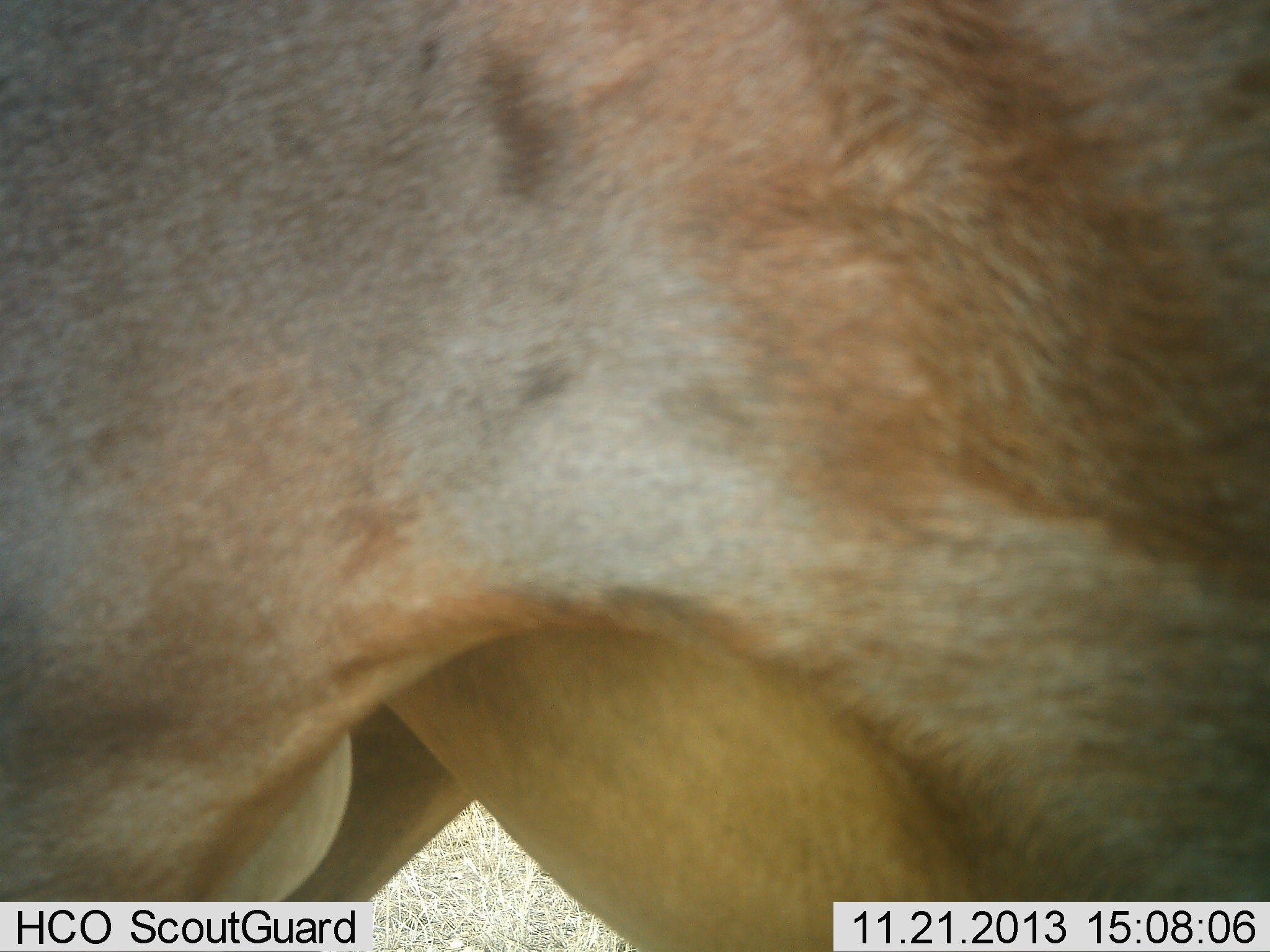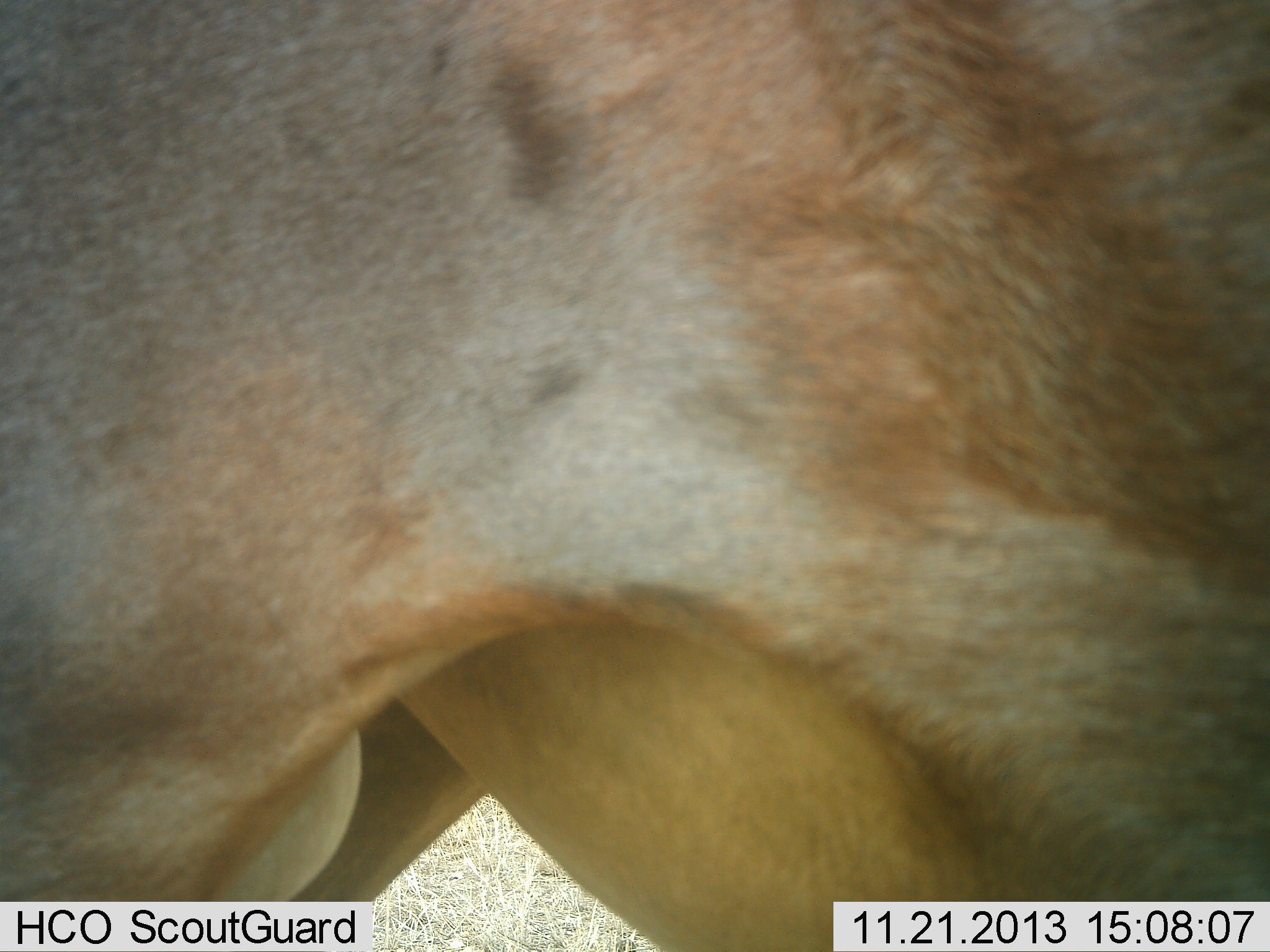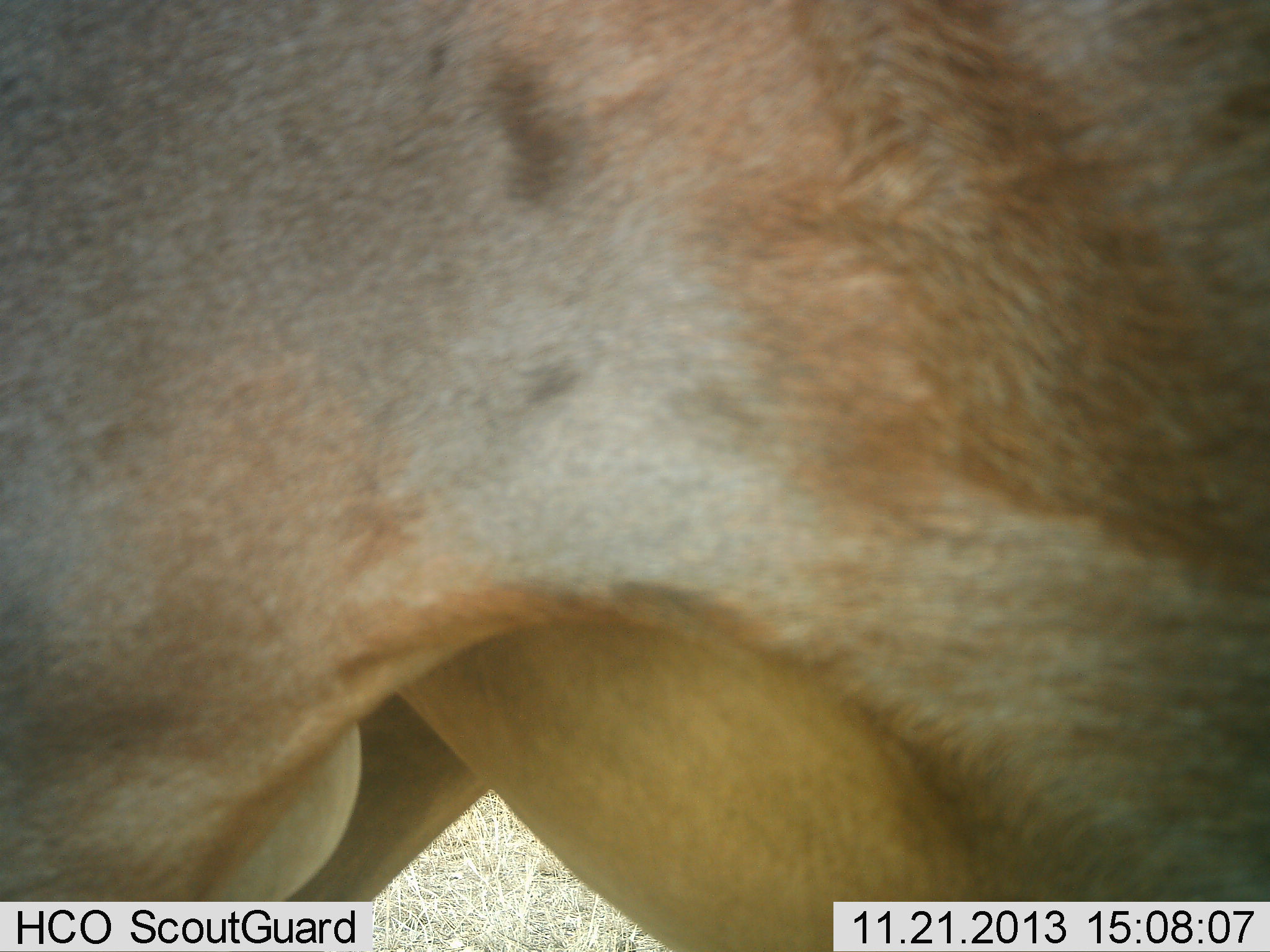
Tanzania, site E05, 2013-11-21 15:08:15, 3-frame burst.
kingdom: Animalia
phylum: Chordata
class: Mammalia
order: Artiodactyla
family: Bovidae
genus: Alcelaphus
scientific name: Alcelaphus buselaphus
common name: hartebeest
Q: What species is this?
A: Hartebeest (Alcelaphus buselaphus).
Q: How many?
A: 1.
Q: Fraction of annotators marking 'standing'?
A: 100%.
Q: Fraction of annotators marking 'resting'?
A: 0%.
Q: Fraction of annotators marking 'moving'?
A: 0%.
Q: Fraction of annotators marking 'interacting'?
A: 0%.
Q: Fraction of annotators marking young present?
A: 0%.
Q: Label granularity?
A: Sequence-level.